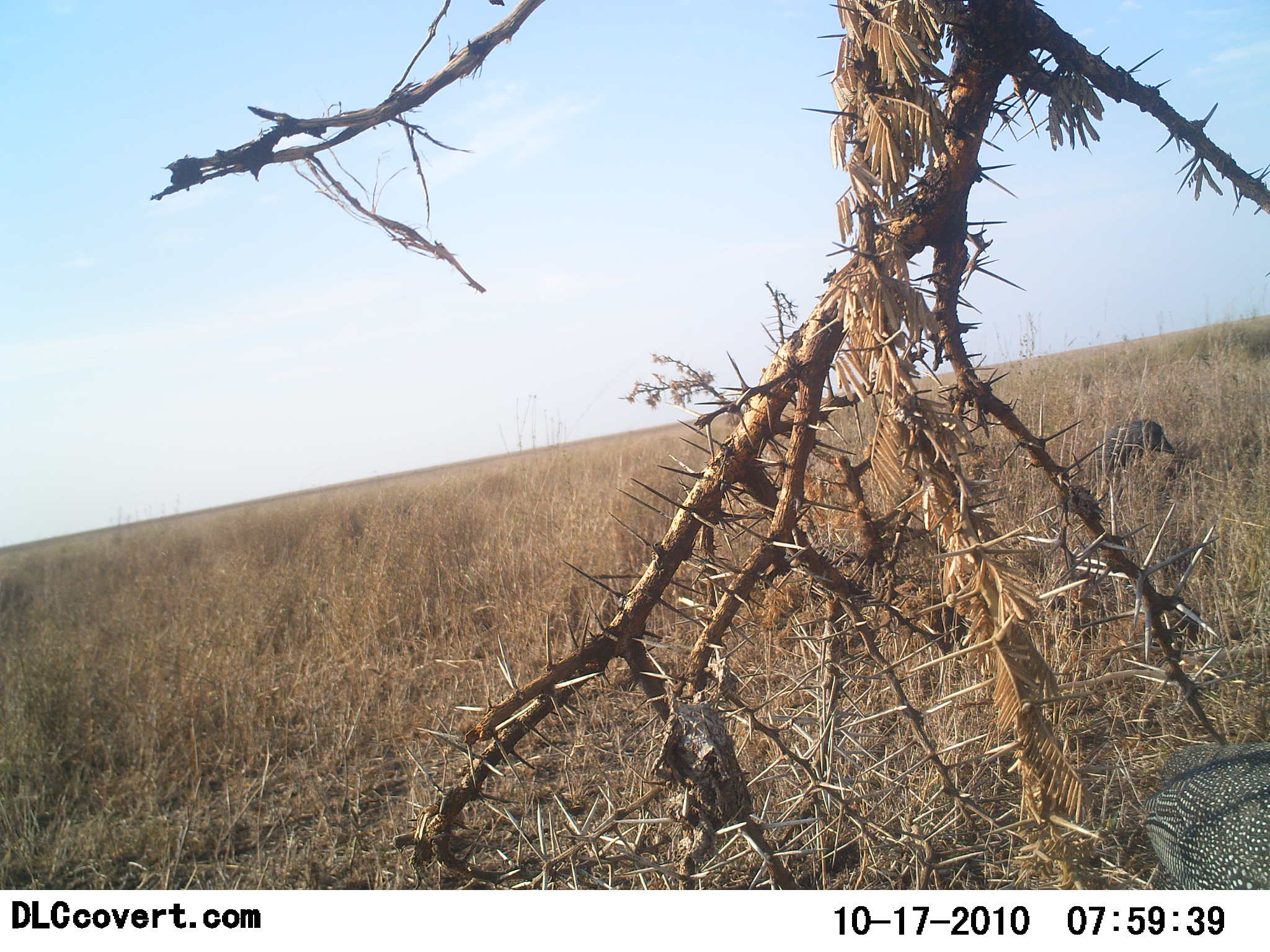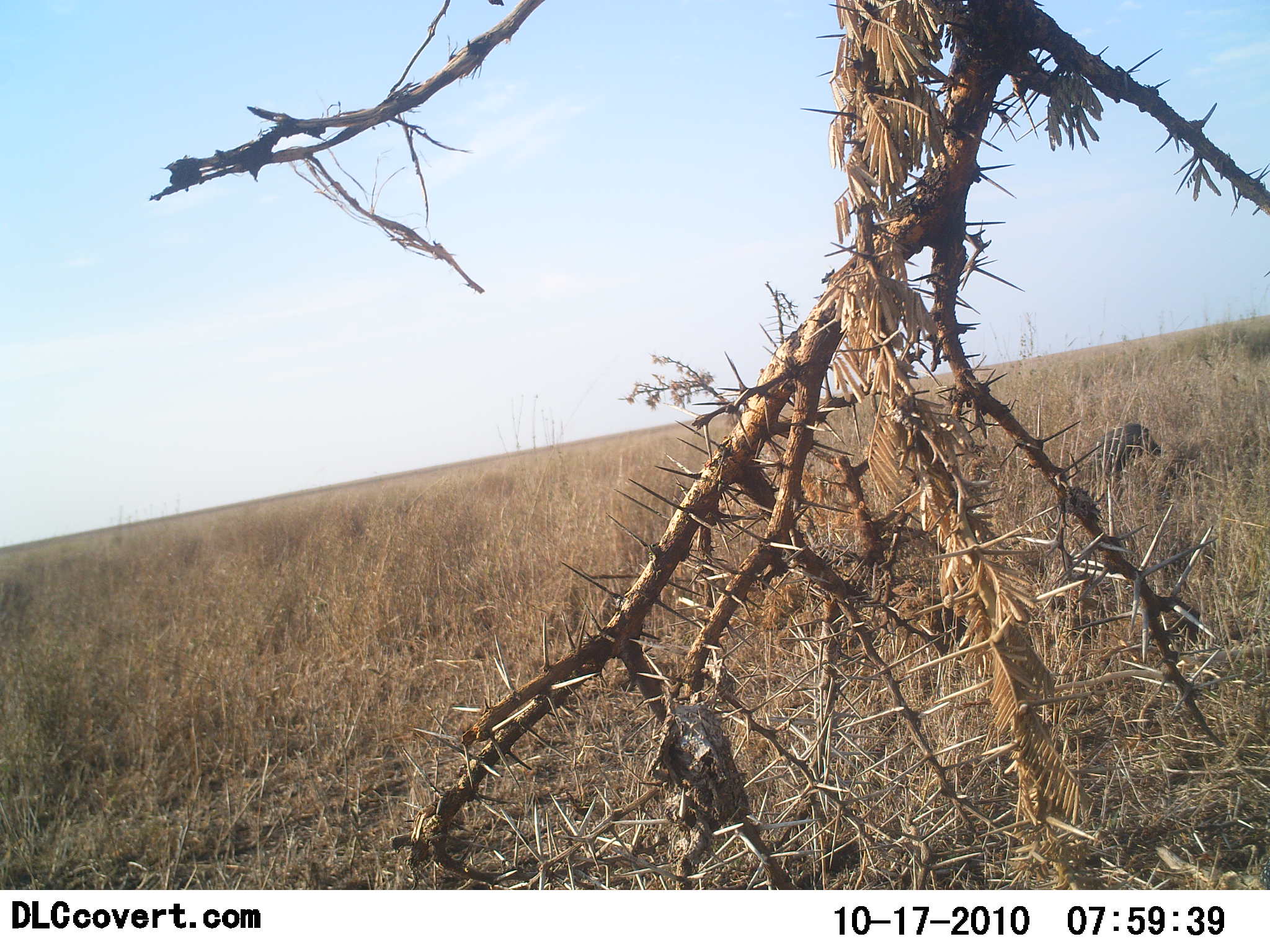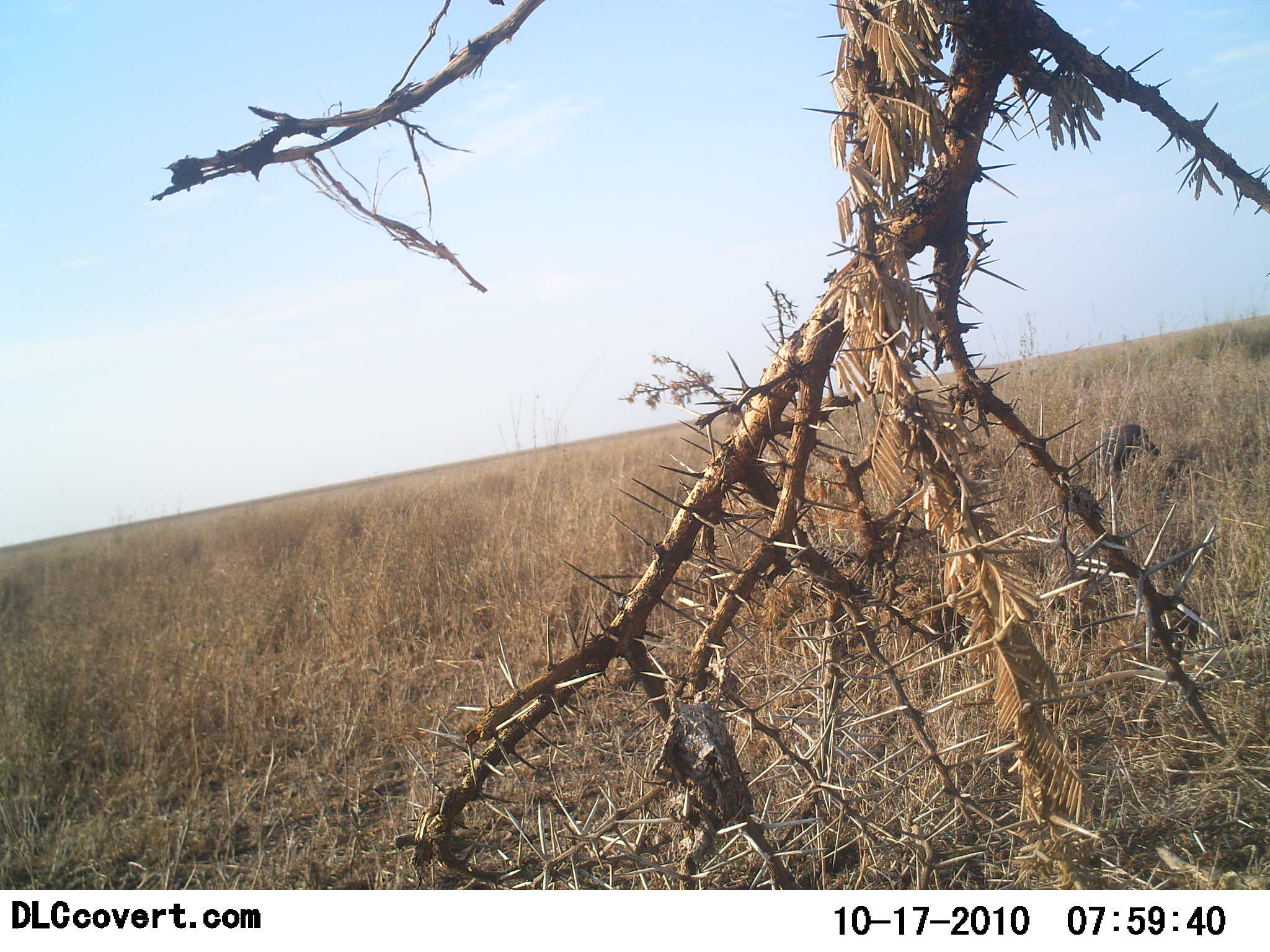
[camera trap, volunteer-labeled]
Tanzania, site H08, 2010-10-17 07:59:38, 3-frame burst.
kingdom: Animalia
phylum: Chordata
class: Aves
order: Galliformes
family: Numididae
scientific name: Numididae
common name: guinea fowl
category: guineafowl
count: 2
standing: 24%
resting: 0%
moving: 76%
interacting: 0%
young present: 0%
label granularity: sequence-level